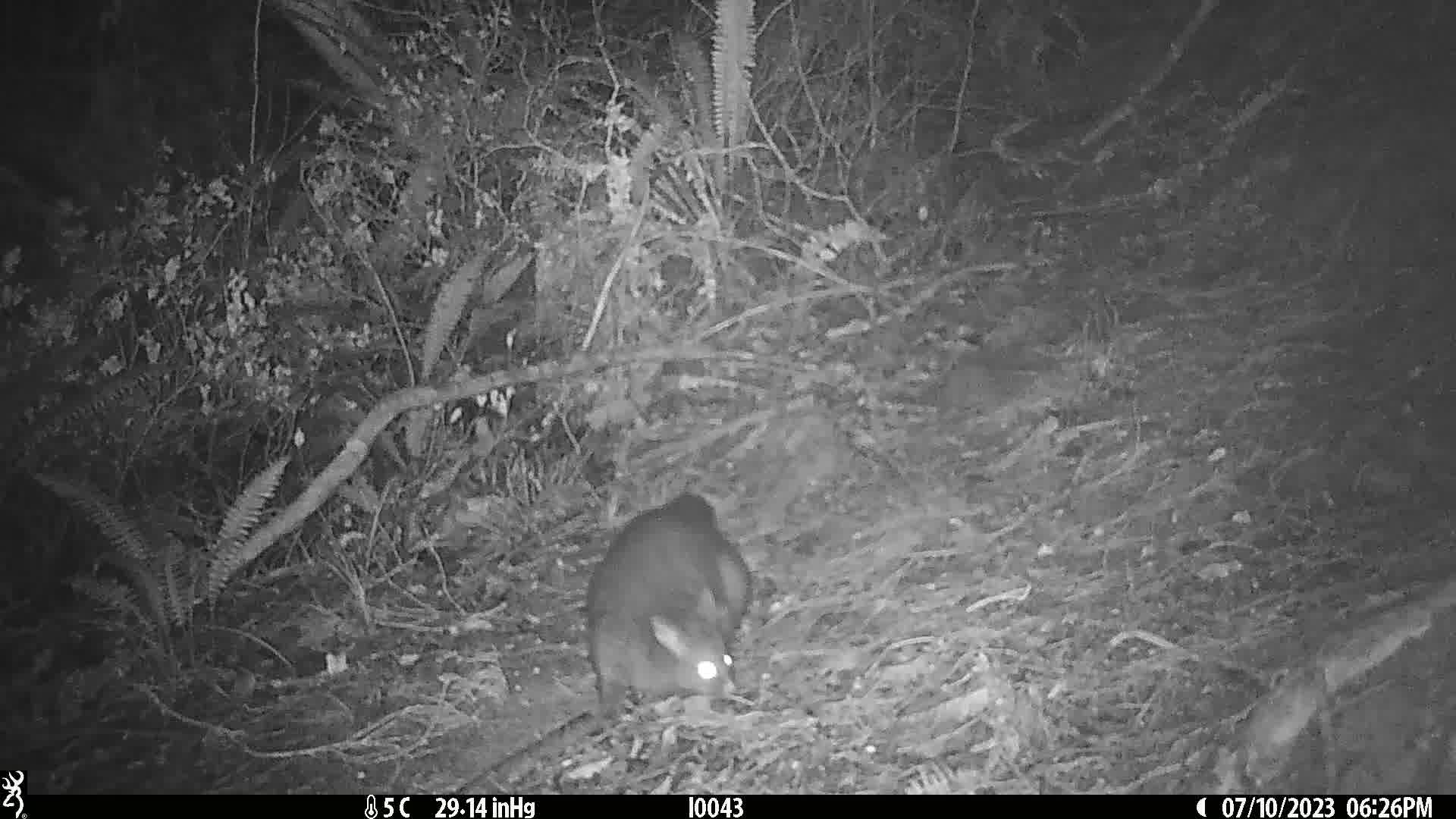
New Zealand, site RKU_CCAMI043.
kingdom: Animalia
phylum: Chordata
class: Mammalia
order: Diprotodontia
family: Phalangeridae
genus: Trichosurus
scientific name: Trichosurus vulpecula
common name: common brushtail possum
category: possum